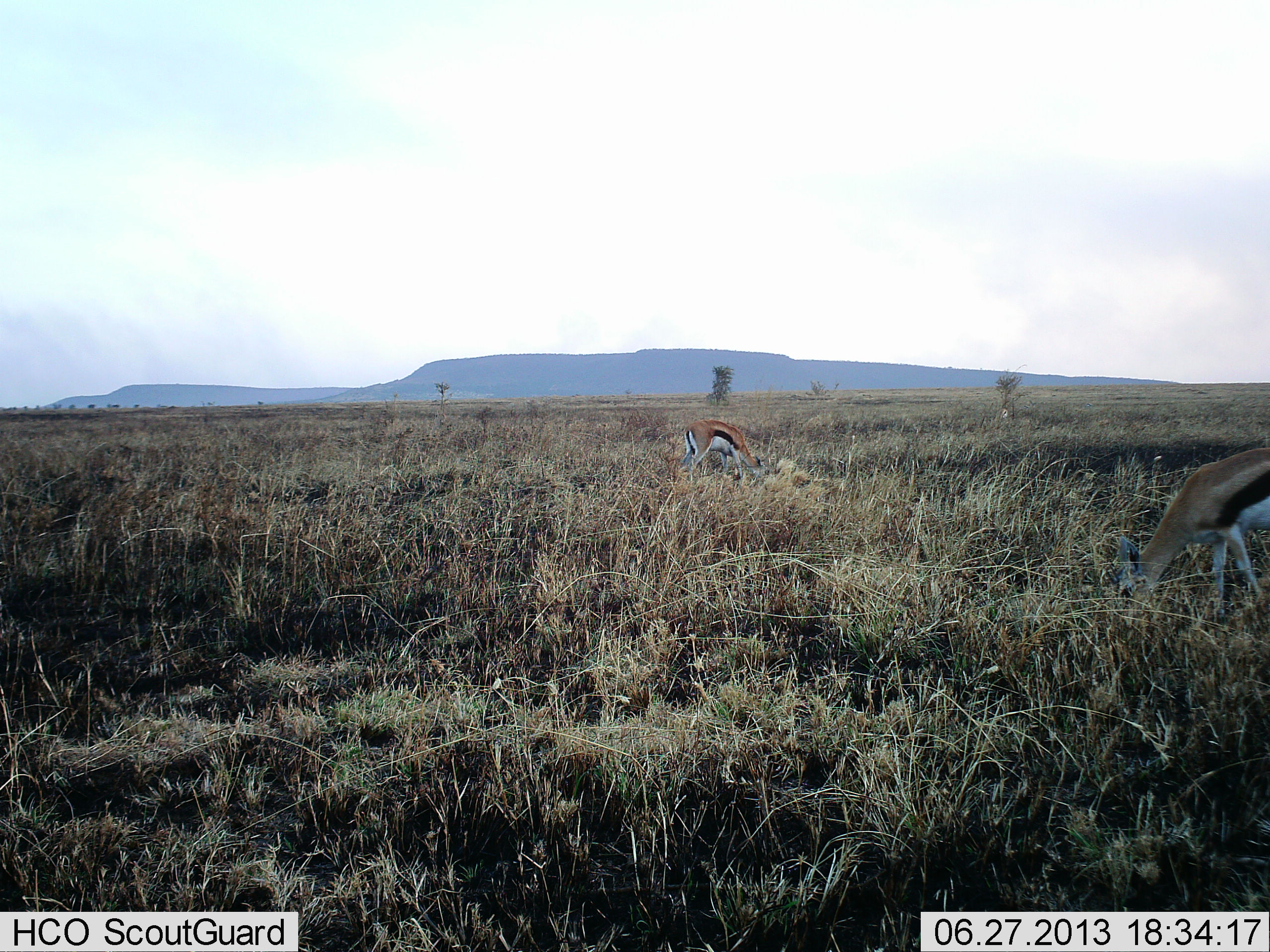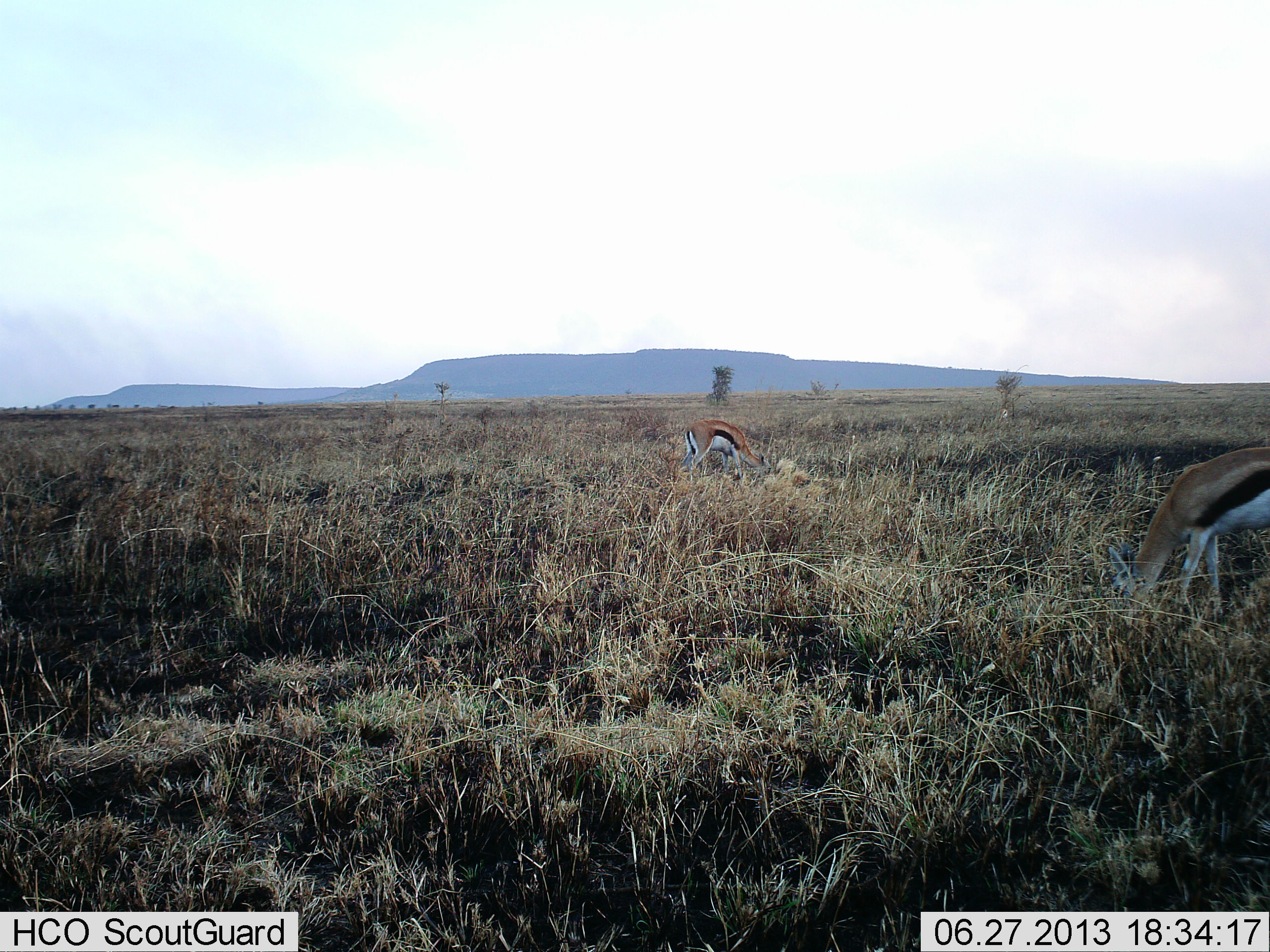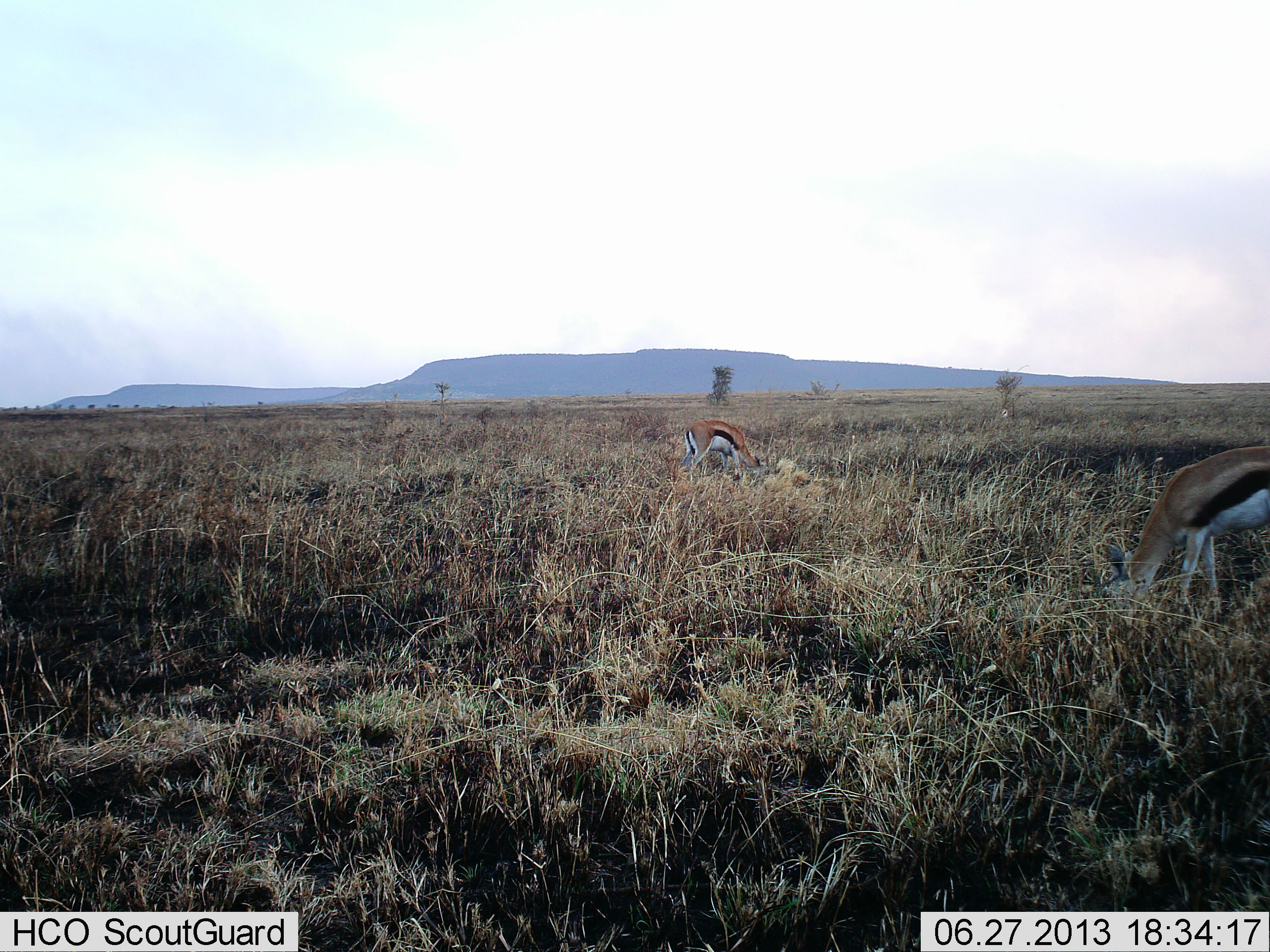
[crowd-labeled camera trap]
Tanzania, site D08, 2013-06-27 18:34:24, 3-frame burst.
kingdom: Animalia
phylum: Chordata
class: Mammalia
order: Artiodactyla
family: Bovidae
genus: Eudorcas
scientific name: Eudorcas thomsonii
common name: thomson's gazelle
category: gazellethomsons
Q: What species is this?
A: Gazellethomsons (thomson's gazelle) (Eudorcas thomsonii).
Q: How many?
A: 2.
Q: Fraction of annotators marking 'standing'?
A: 15%.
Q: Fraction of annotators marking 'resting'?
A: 6%.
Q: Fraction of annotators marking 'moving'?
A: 6%.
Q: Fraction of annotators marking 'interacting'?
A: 3%.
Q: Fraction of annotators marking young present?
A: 0%.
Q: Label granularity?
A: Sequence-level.